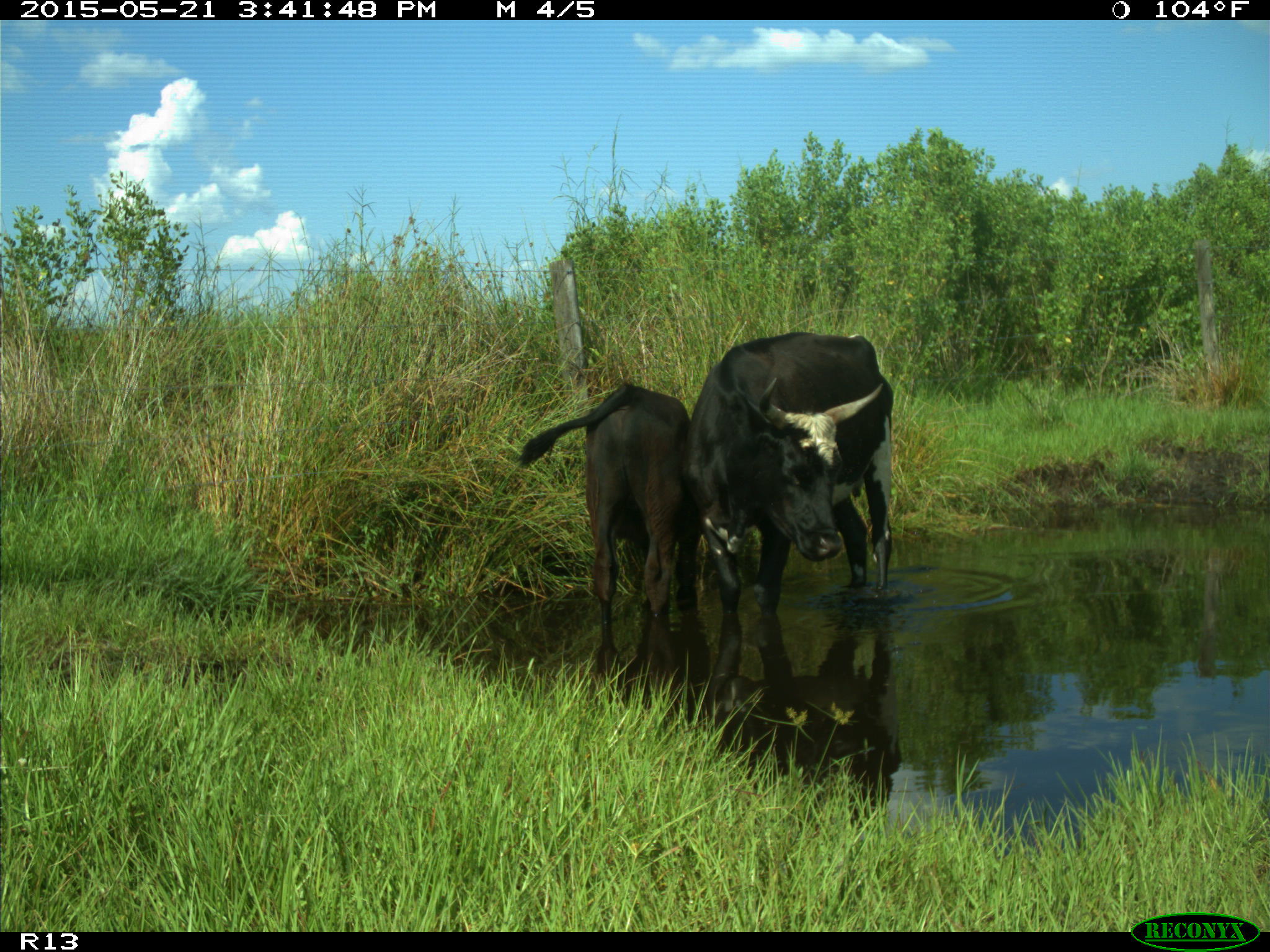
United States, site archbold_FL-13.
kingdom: Animalia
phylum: Chordata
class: Mammalia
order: Artiodactyla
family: Bovidae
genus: Bos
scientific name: Bos taurus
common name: domestic cow